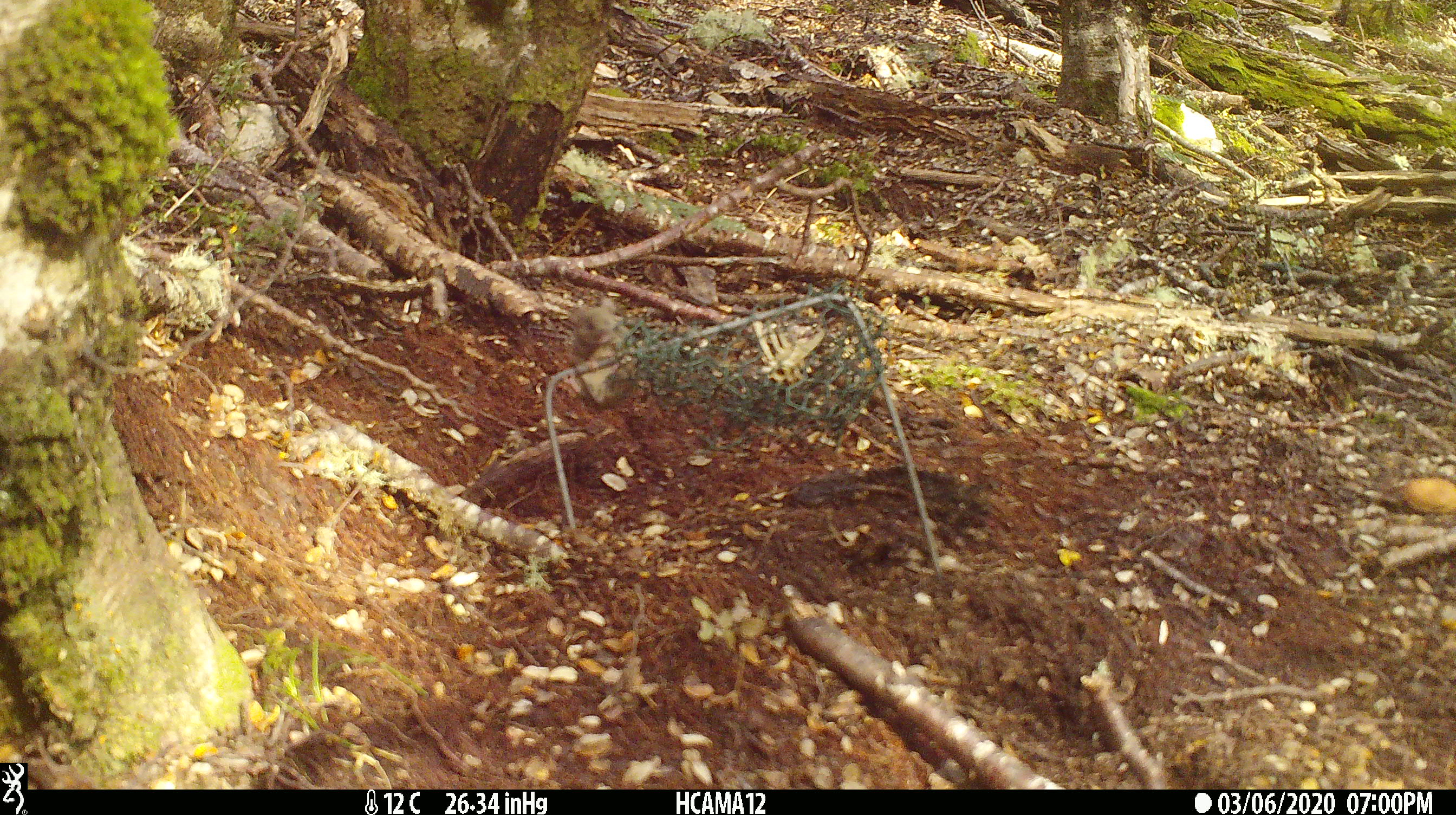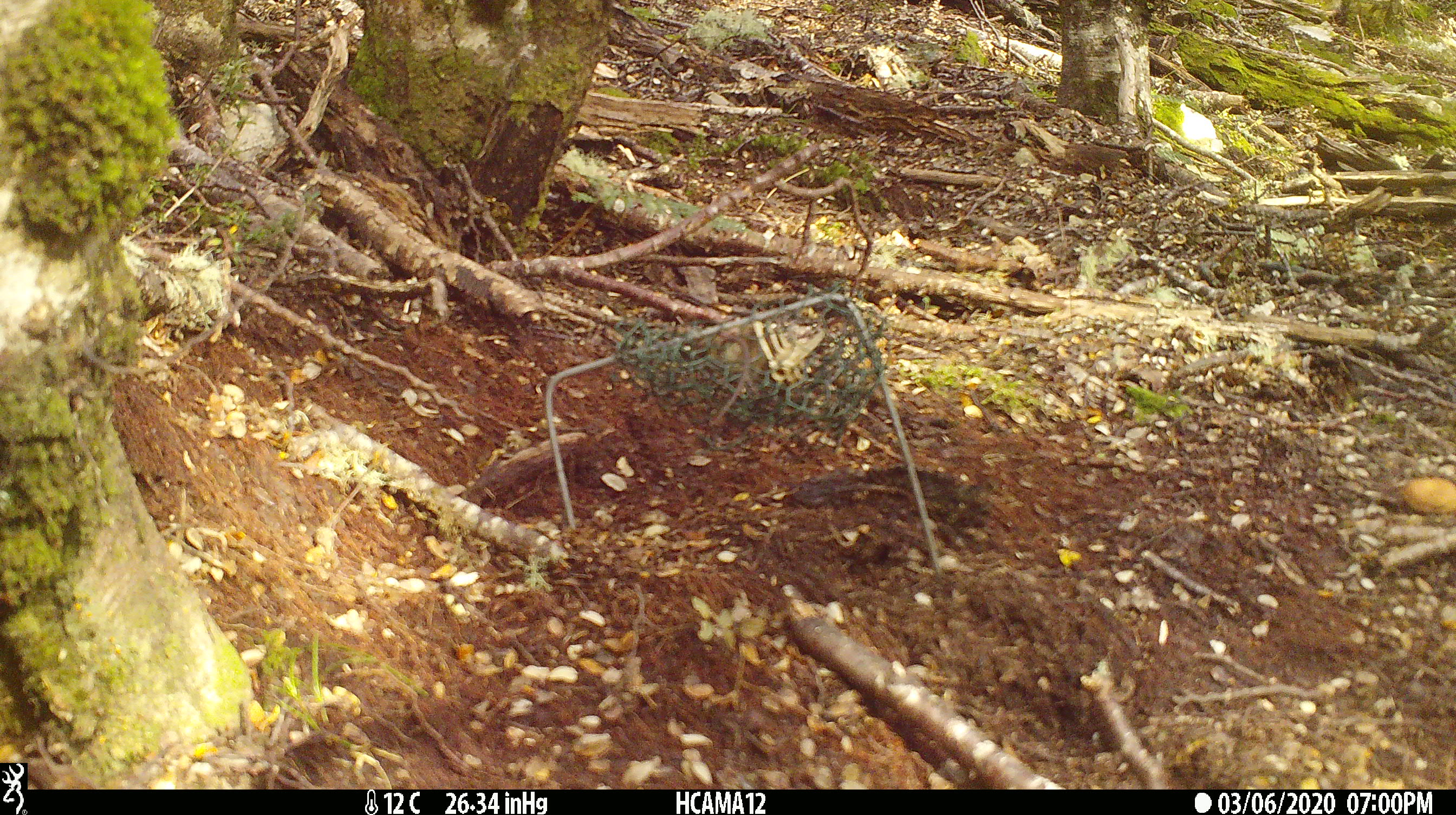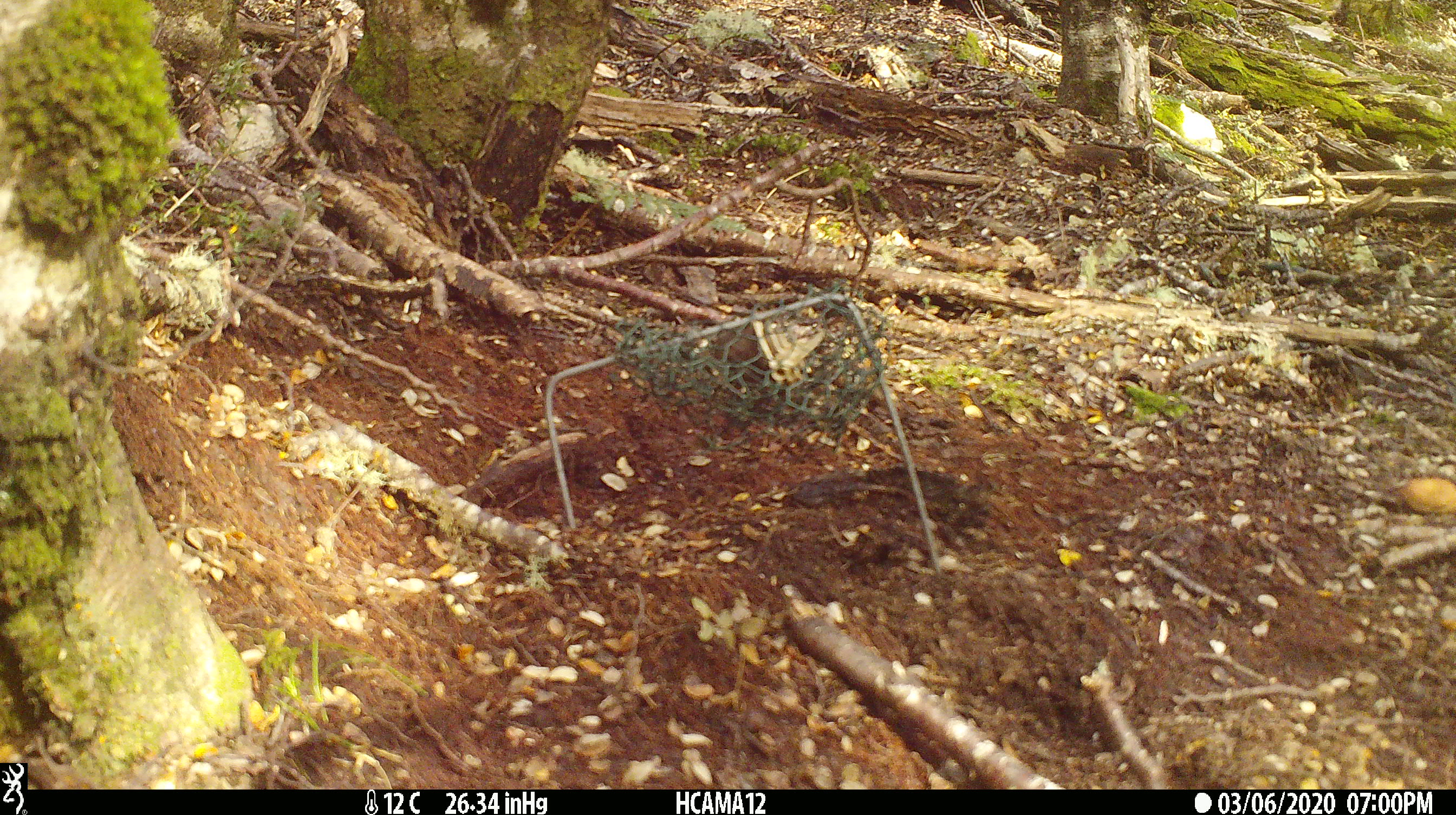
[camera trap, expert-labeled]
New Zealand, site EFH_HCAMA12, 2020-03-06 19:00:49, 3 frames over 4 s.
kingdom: Animalia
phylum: Chordata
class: Mammalia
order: Rodentia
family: Muridae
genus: Mus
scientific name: Mus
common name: mouse